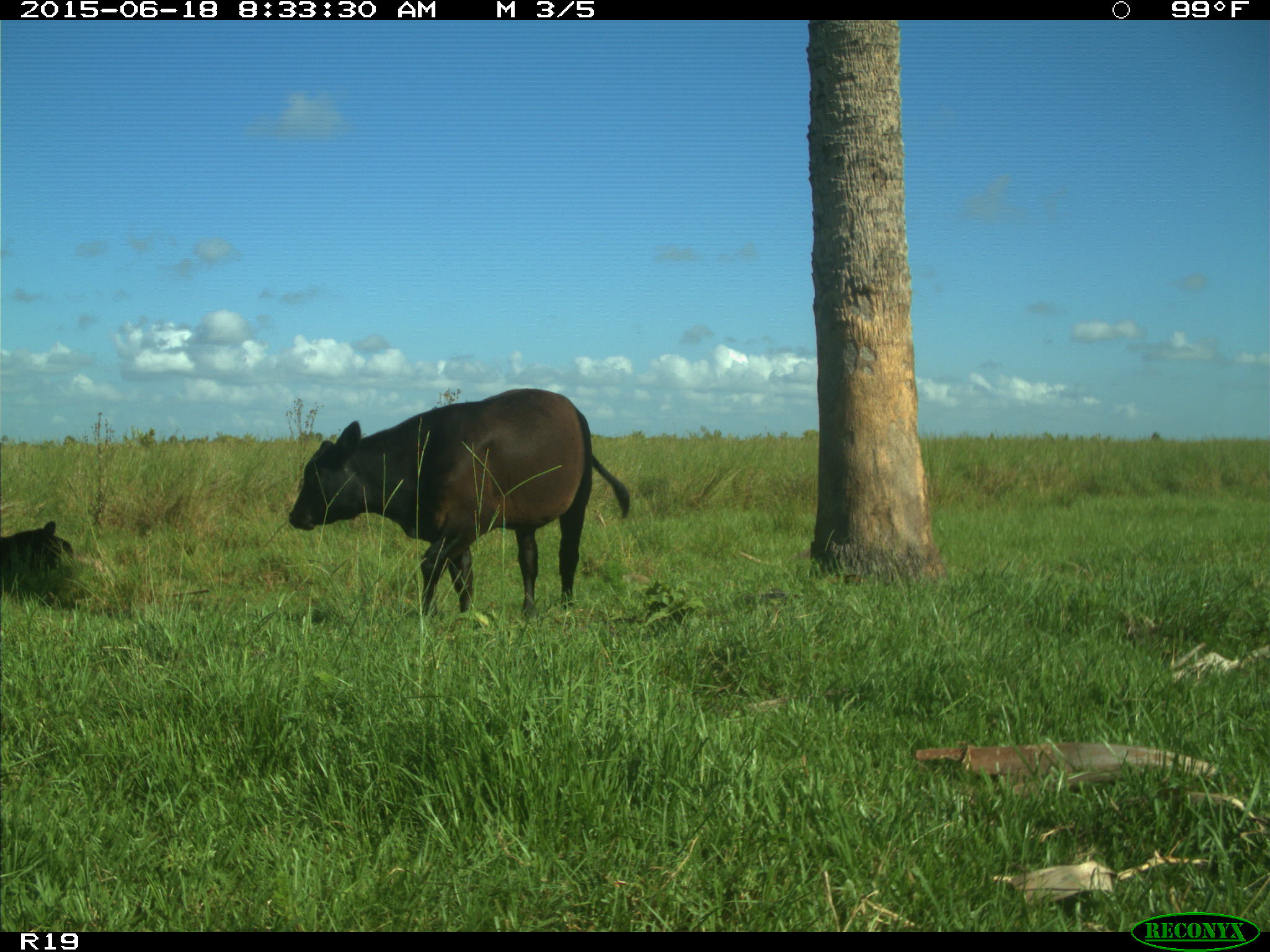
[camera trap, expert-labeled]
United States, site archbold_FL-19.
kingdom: Animalia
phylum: Chordata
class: Mammalia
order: Artiodactyla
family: Bovidae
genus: Bos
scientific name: Bos taurus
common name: domestic cow